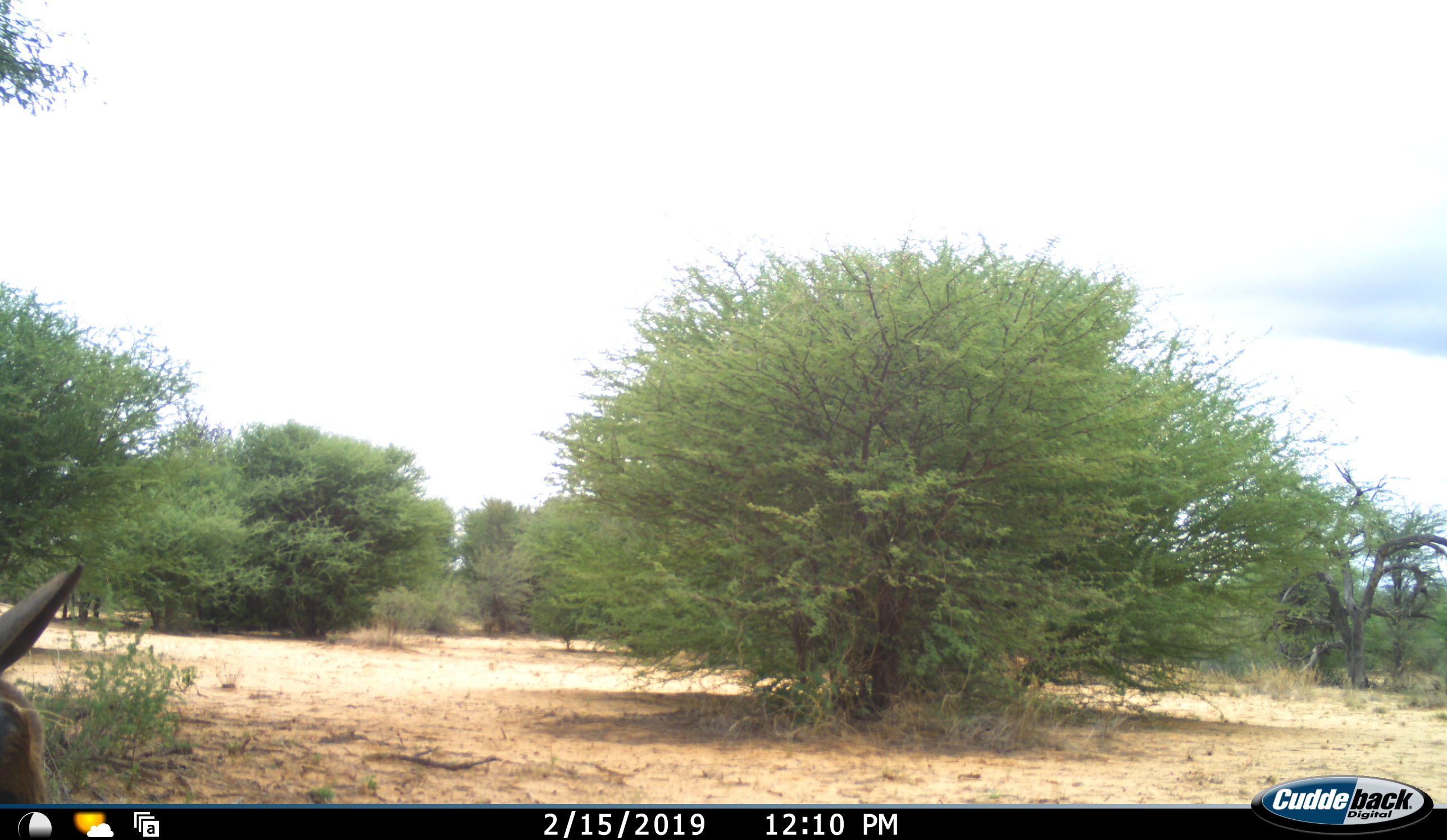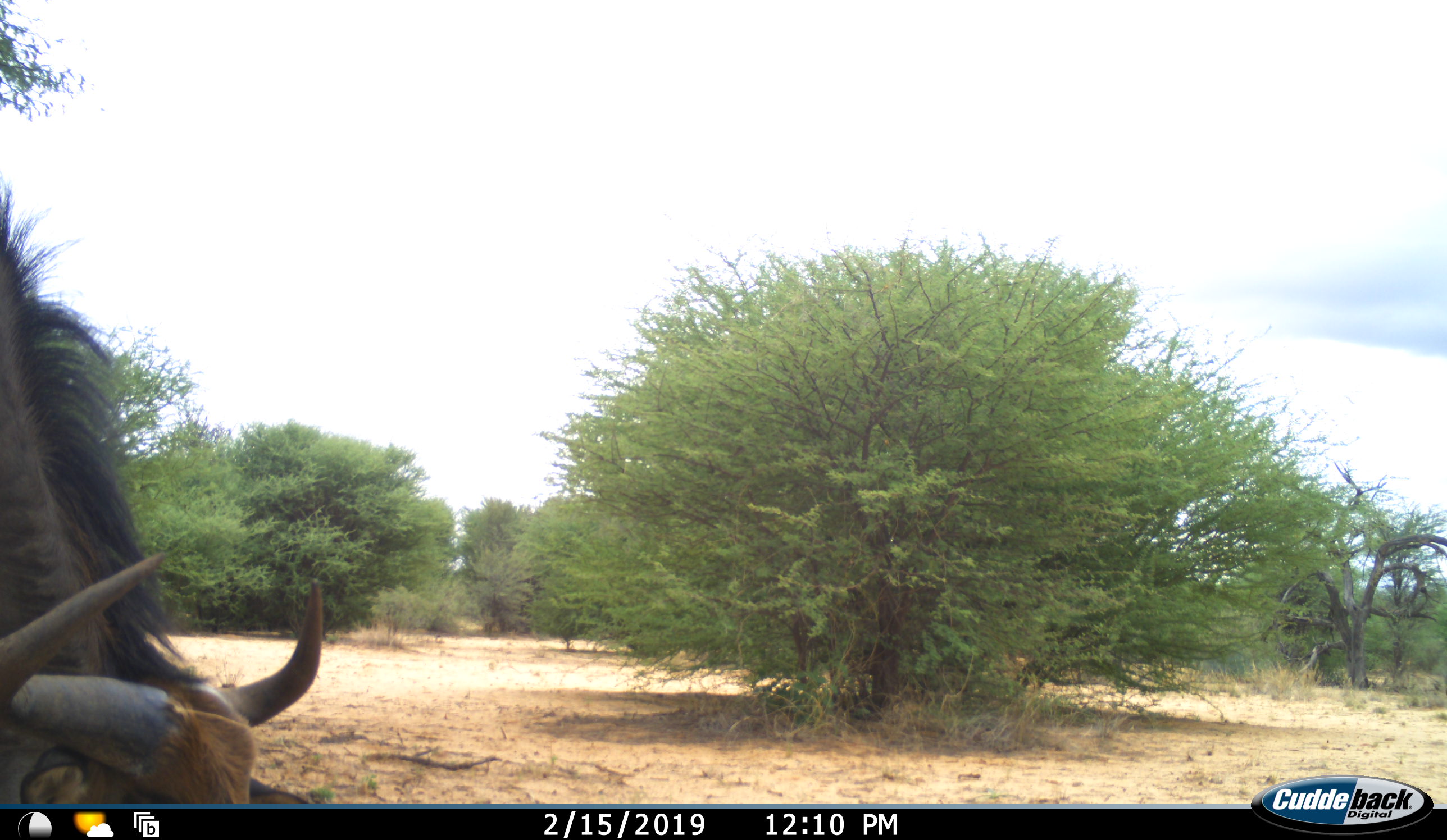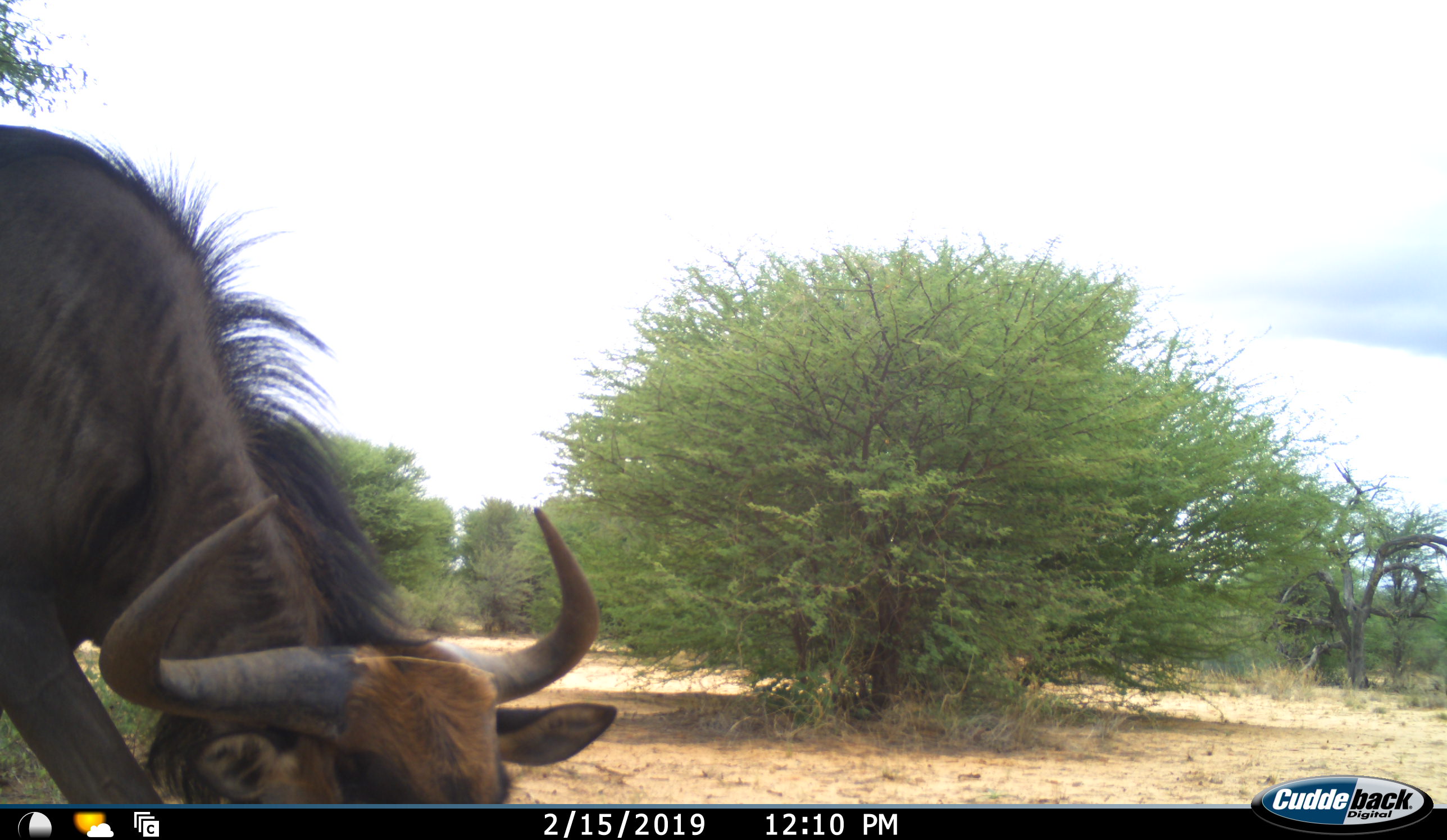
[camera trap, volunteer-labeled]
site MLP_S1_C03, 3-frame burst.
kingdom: Animalia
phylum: Chordata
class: Mammalia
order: Artiodactyla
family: Bovidae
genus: Connochaetes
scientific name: Connochaetes taurinus taurinus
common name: blue wildebeest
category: wildebeestblue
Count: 1.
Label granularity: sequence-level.